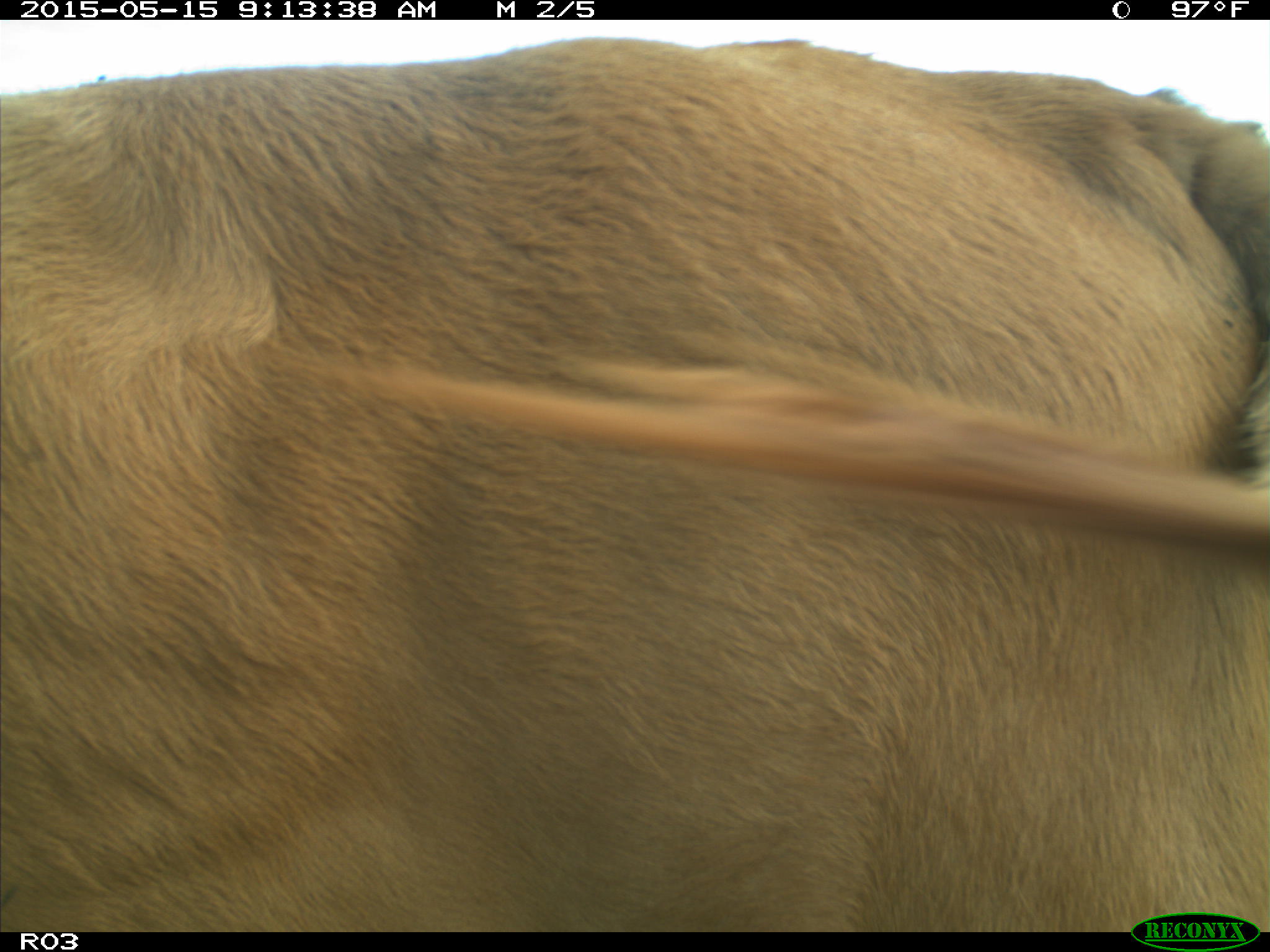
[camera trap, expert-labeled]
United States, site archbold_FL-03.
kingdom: Animalia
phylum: Chordata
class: Mammalia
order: Artiodactyla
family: Bovidae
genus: Bos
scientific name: Bos taurus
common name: domestic cow